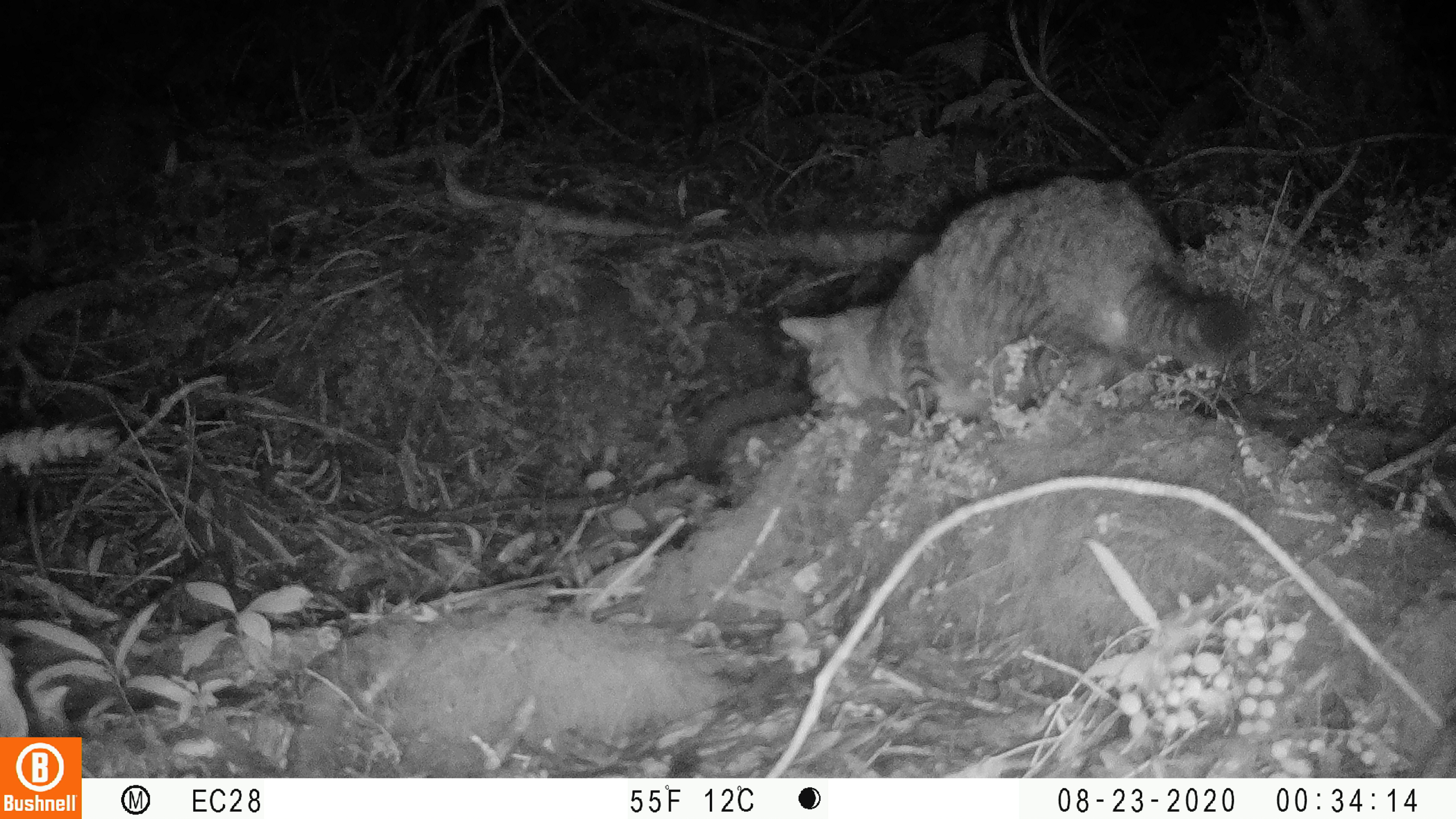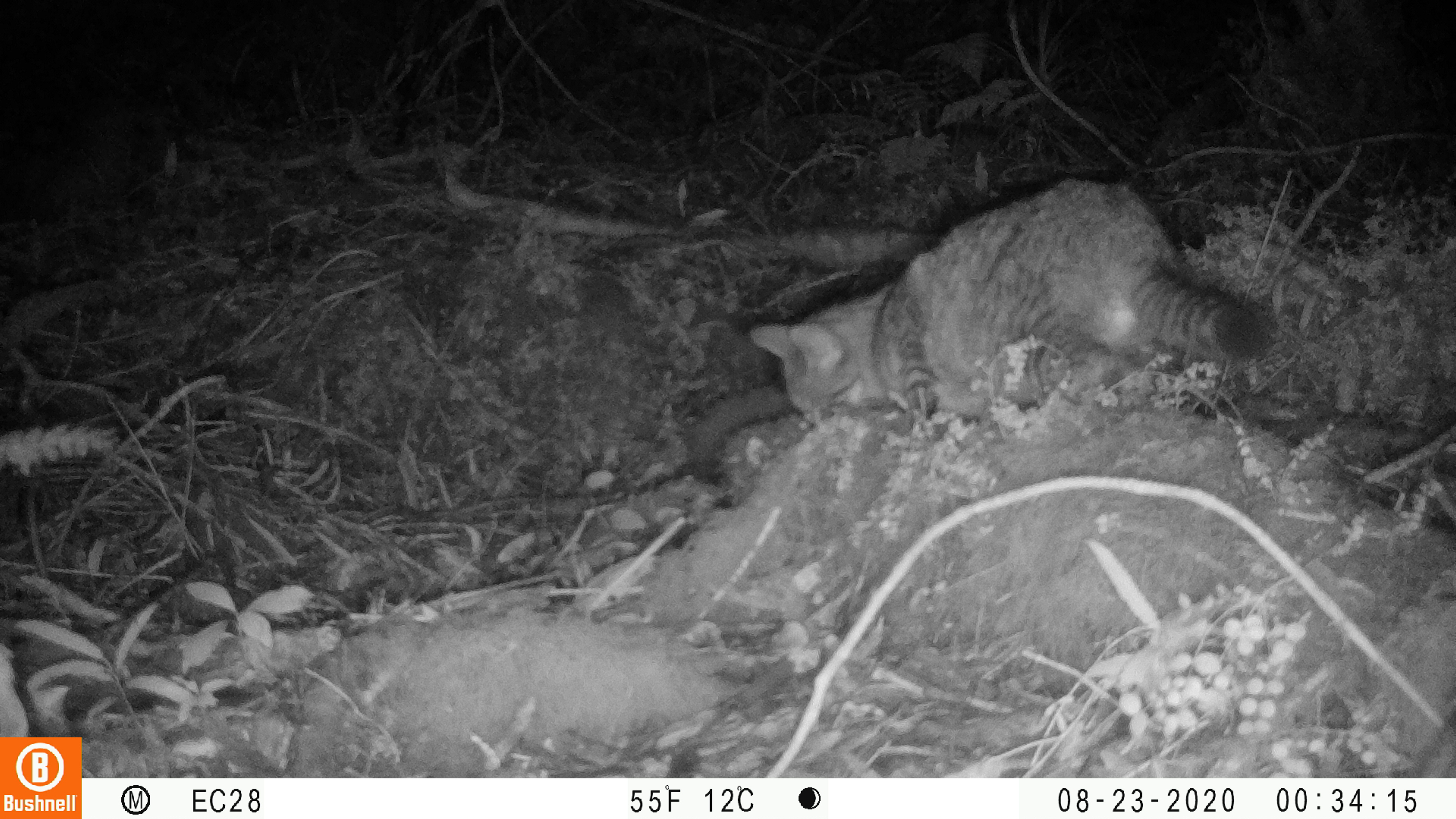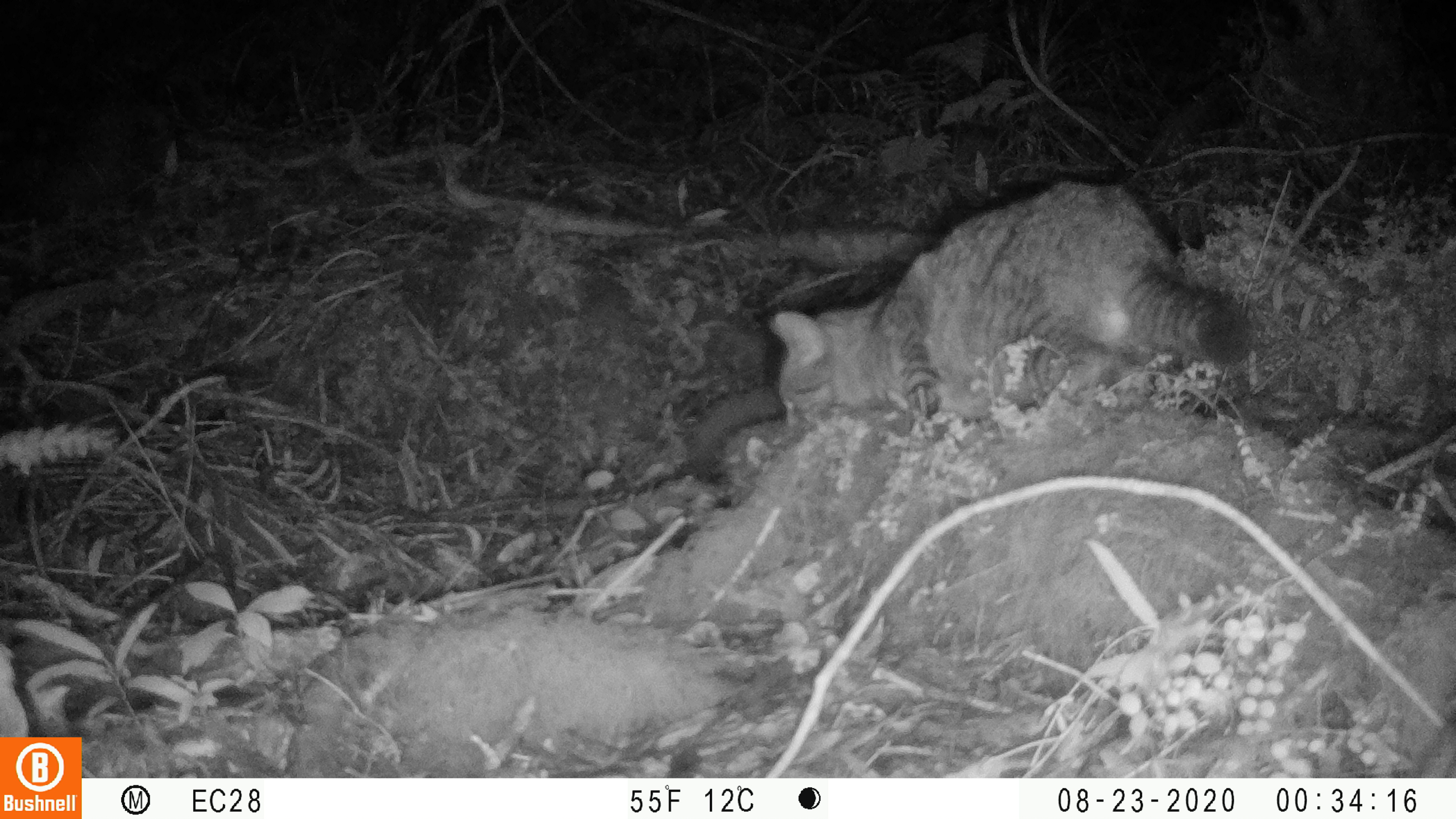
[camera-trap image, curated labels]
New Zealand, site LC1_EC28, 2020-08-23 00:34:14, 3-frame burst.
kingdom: Animalia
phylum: Chordata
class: Mammalia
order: Carnivora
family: Felidae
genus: Felis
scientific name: Felis catus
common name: domestic cat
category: cat